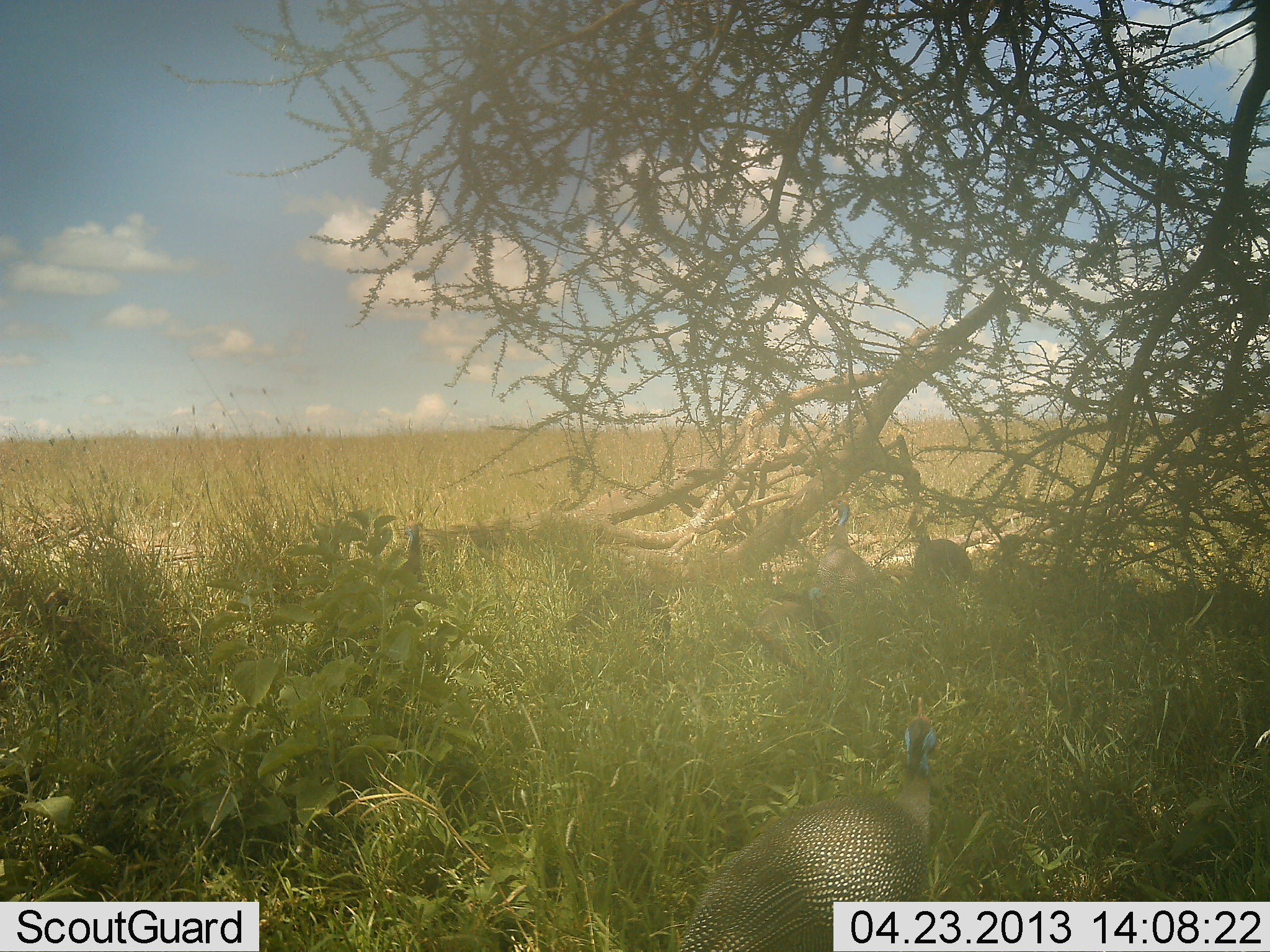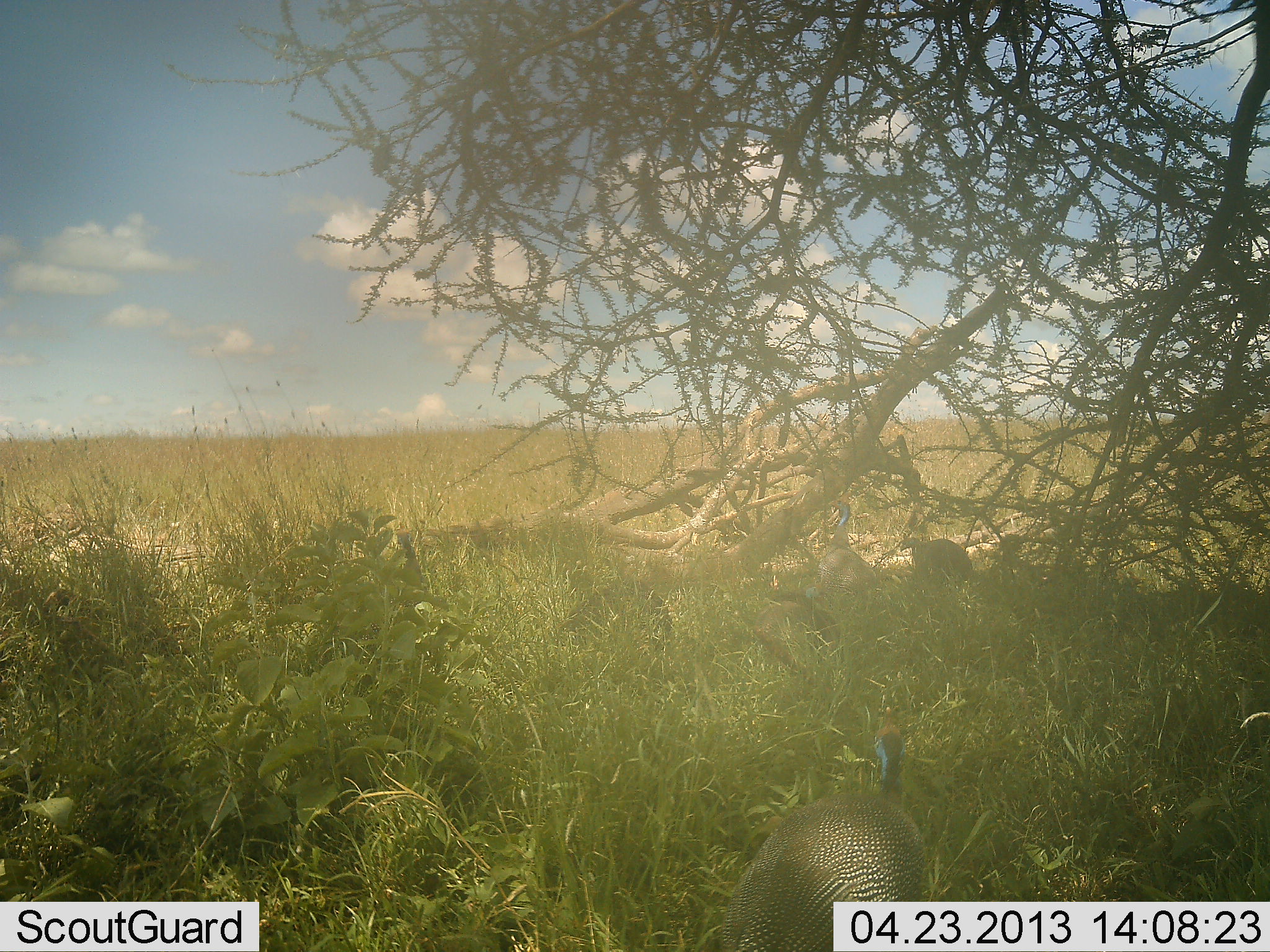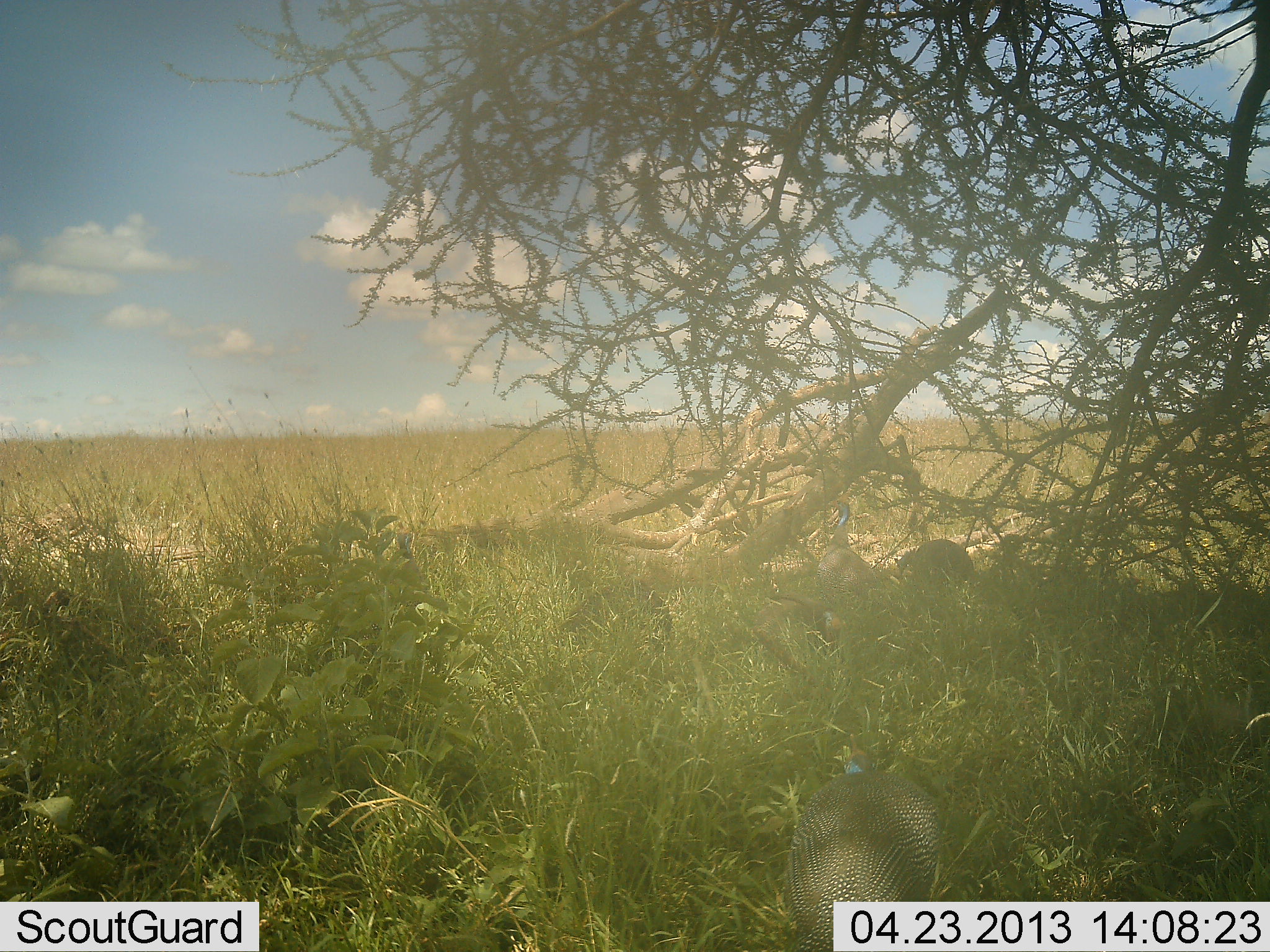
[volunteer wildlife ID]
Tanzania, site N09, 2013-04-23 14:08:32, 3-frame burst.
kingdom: Animalia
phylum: Chordata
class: Aves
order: Galliformes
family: Numididae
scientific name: Numididae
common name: guinea fowl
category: guineafowl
Guineafowl (guinea fowl) (Numididae), count 4. Behavior (volunteer vote fractions): standing 62%, resting 14%, moving 16%, interacting 3%. Young present (vote fraction): 0%. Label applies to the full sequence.